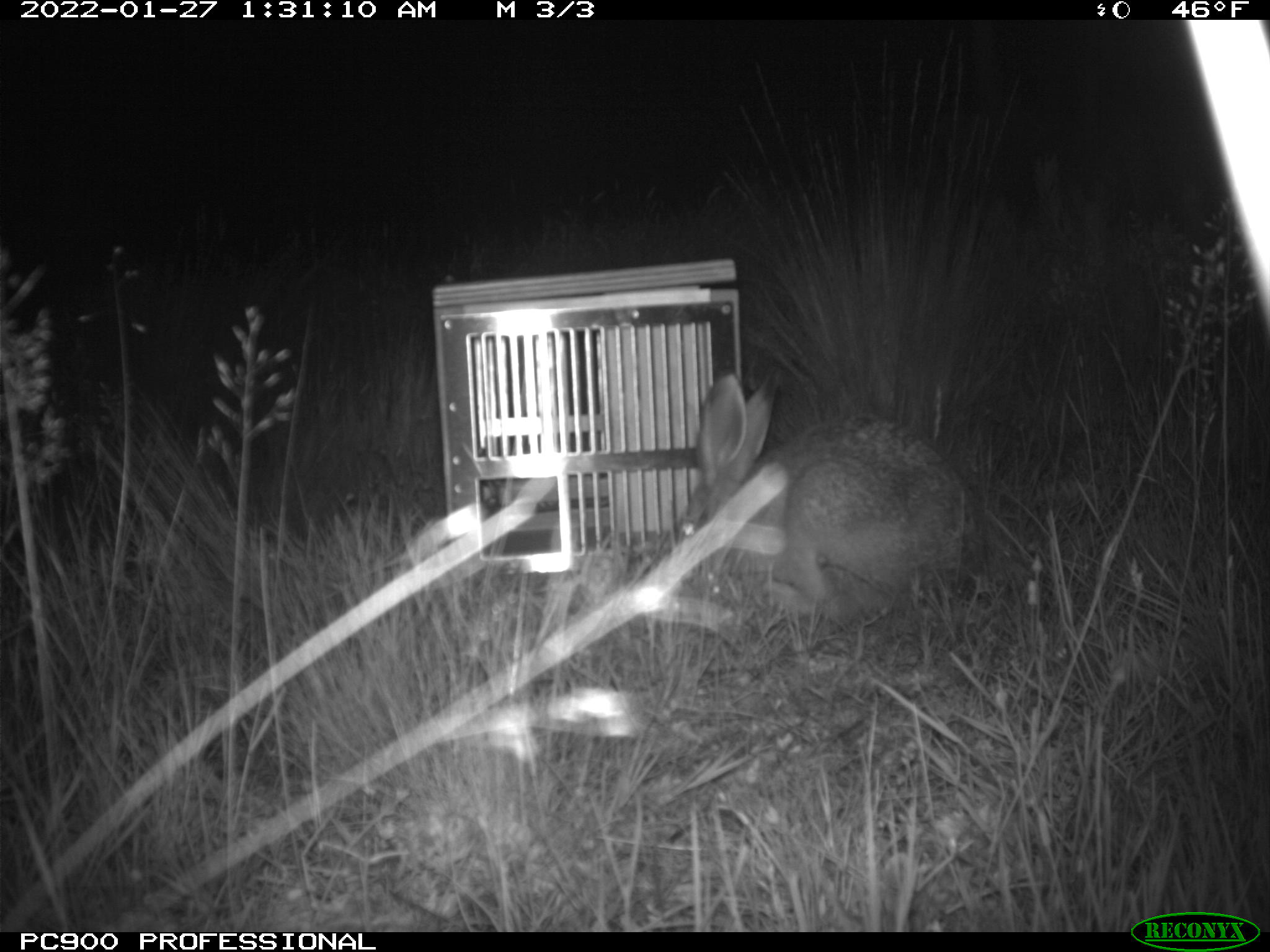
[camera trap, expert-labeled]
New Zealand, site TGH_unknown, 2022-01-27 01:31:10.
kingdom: Animalia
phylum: Chordata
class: Mammalia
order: Lagomorpha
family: Leporidae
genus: Lepus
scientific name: Lepus europaeus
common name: brown hare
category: hare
Hare (brown hare) (Lepus europaeus).